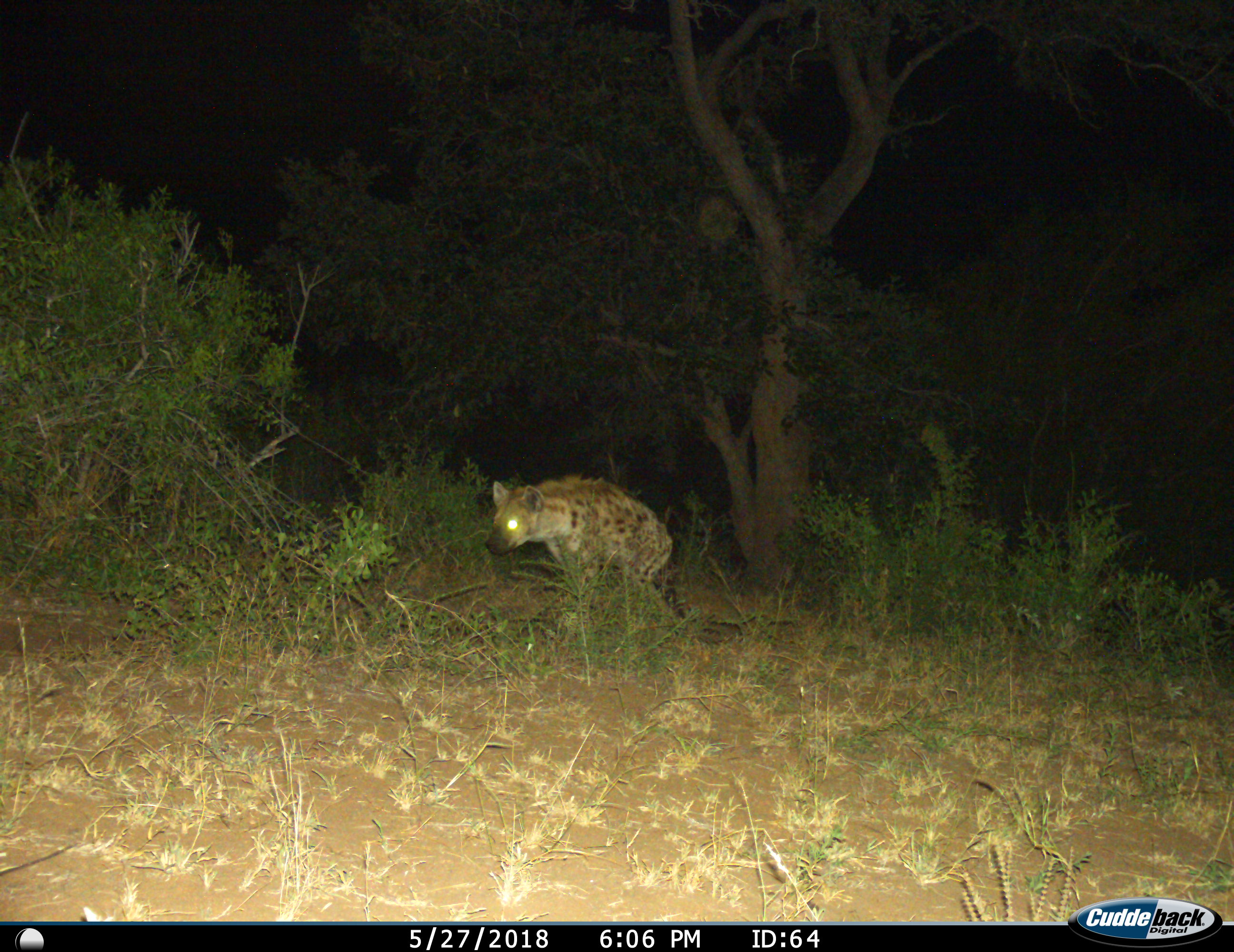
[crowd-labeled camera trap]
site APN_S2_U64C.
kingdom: Animalia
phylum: Chordata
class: Mammalia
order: Carnivora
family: Hyaenidae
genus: Crocuta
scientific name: Crocuta crocuta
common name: spotted hyena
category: hyenaspotted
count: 1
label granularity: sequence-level